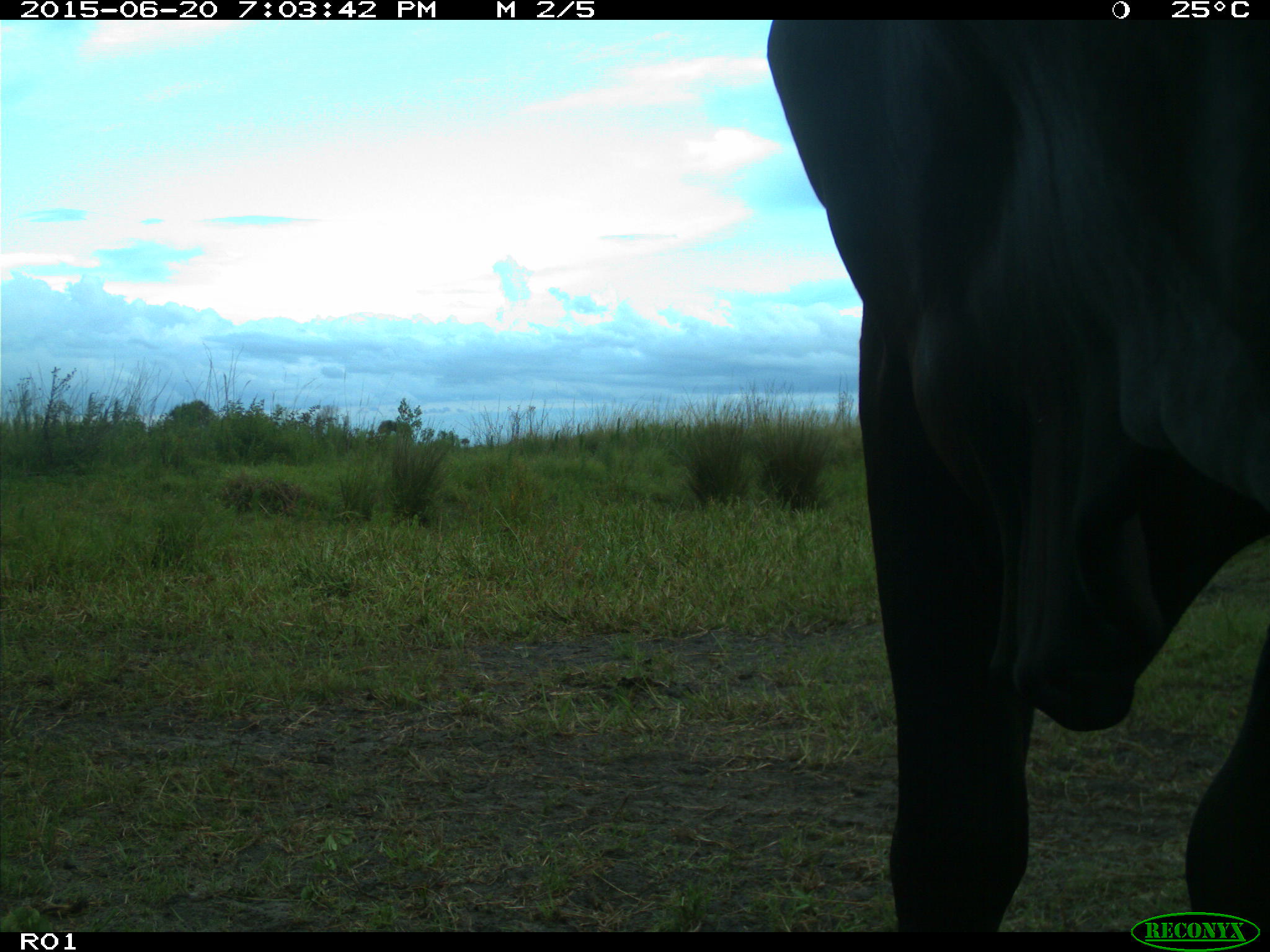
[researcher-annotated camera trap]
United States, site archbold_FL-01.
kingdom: Animalia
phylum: Chordata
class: Mammalia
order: Artiodactyla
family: Bovidae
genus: Bos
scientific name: Bos taurus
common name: domestic cow